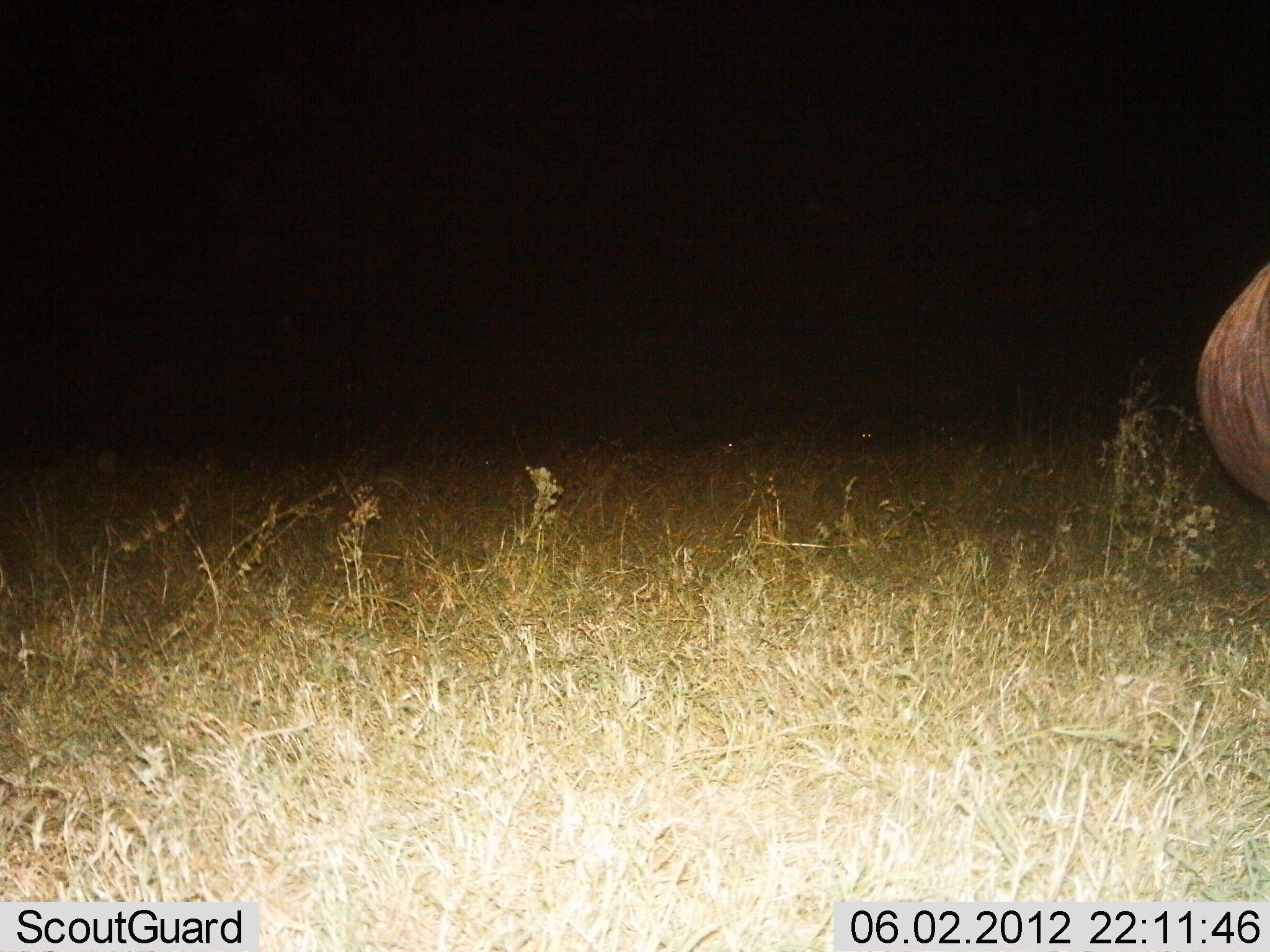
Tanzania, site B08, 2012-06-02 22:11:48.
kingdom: Animalia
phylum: Chordata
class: Mammalia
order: Artiodactyla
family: Hippopotamidae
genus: Hippopotamus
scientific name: Hippopotamus amphibius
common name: hippopotamus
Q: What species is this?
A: Hippopotamus (Hippopotamus amphibius).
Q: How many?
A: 1.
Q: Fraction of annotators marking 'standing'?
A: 86%.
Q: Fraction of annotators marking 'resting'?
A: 0%.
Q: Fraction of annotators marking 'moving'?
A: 14%.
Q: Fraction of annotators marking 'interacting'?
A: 0%.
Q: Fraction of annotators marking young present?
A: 0%.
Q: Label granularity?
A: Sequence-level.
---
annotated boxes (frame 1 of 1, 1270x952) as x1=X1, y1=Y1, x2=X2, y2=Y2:
animal: x1=1195, y1=262, x2=1270, y2=506